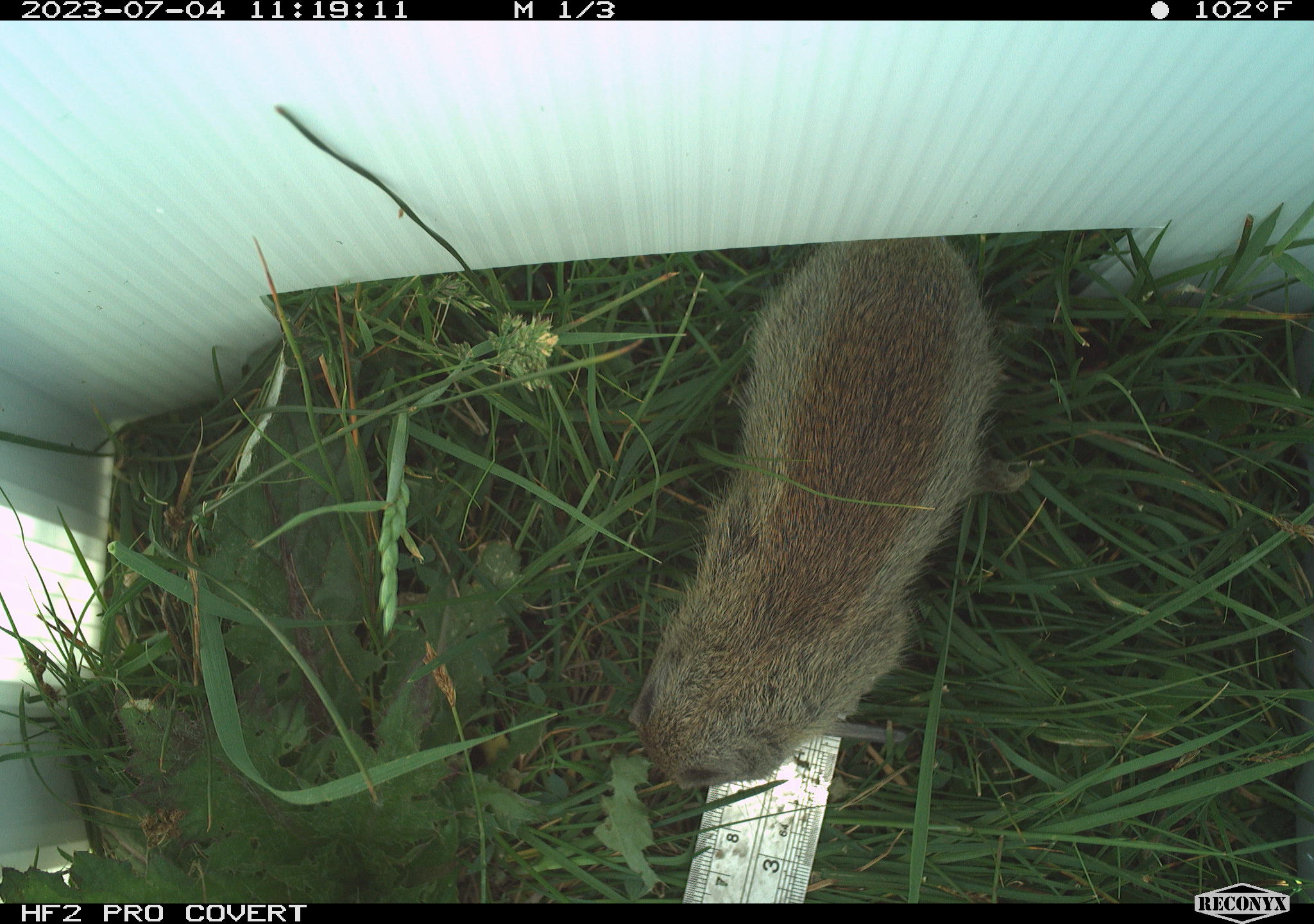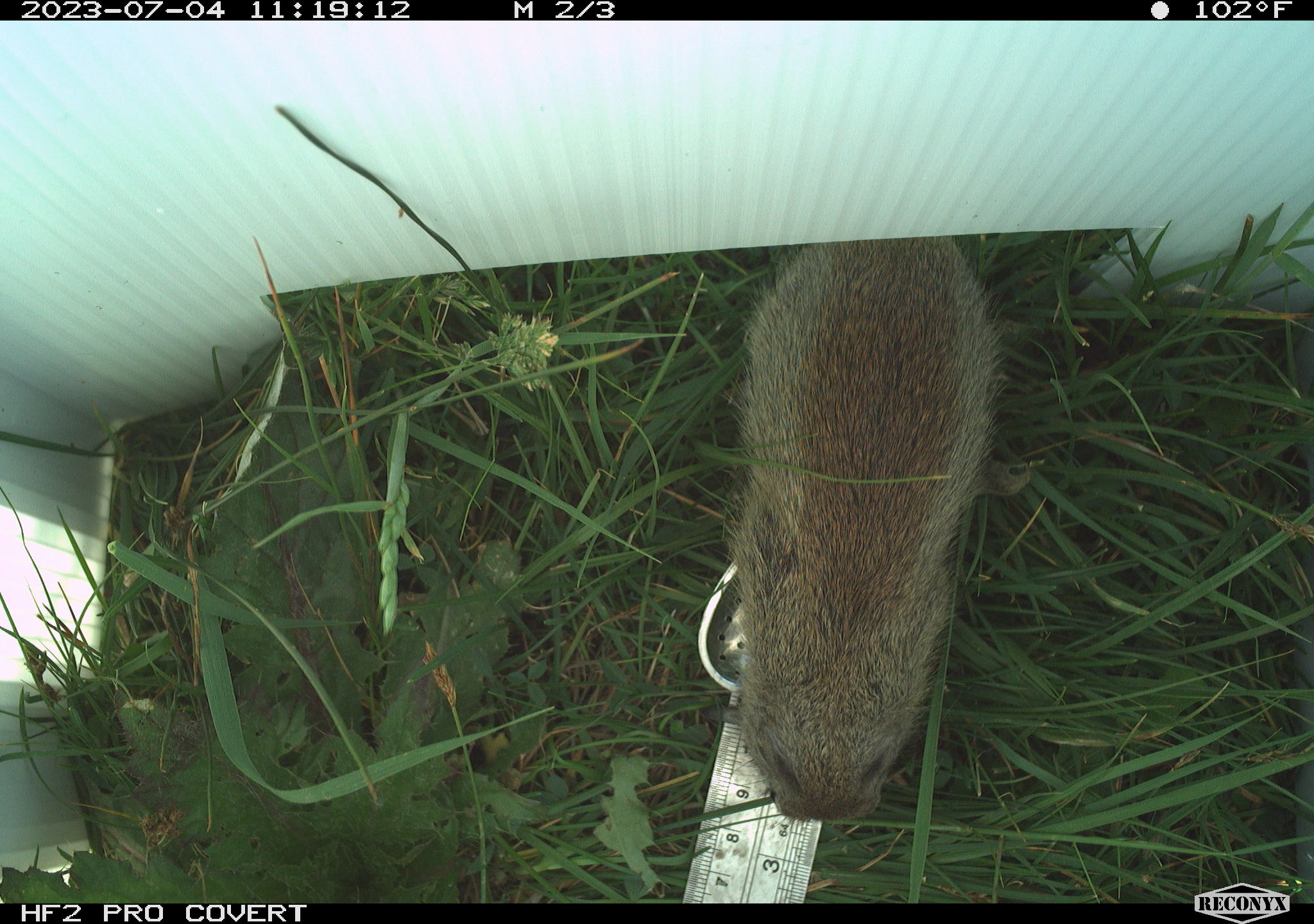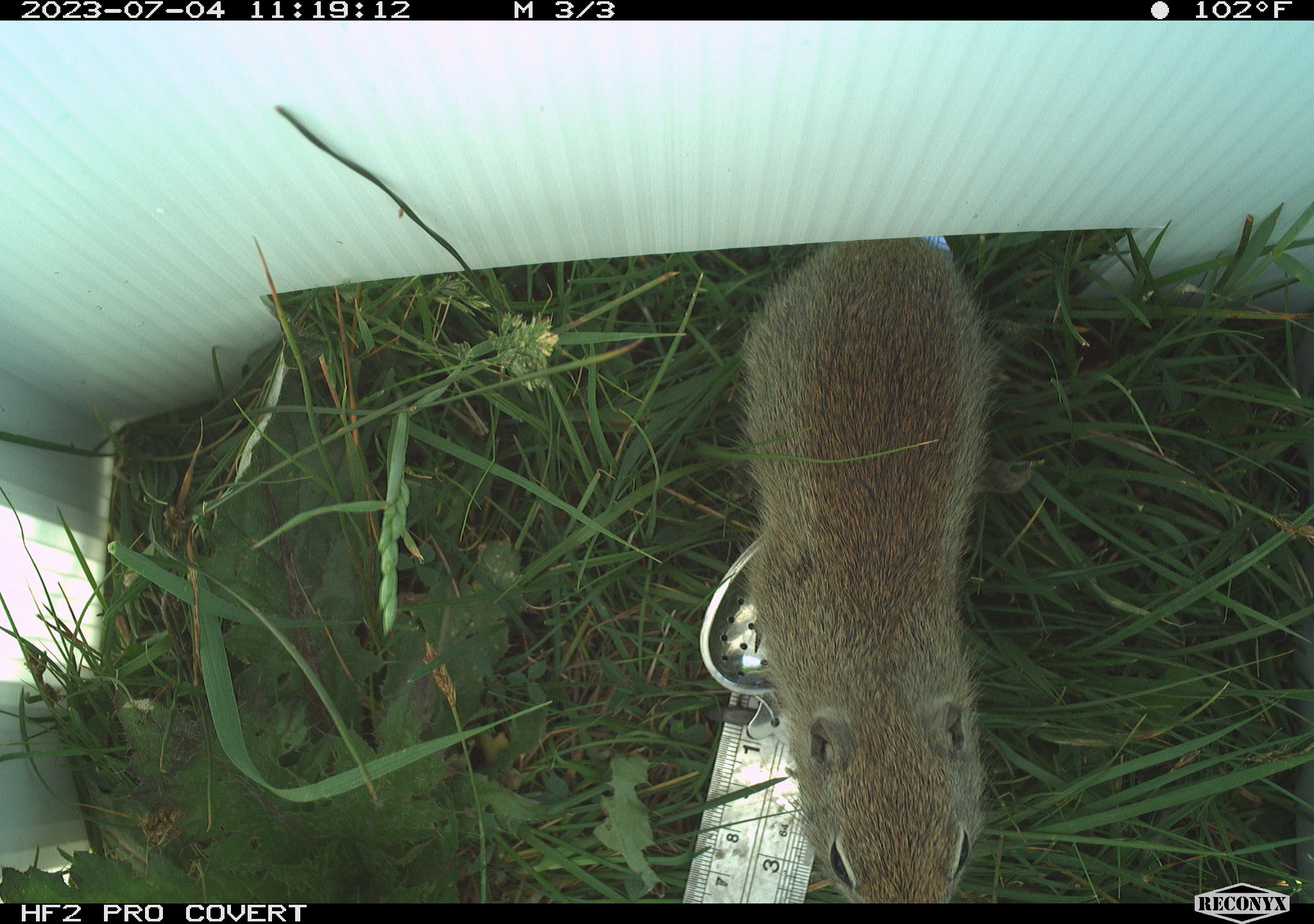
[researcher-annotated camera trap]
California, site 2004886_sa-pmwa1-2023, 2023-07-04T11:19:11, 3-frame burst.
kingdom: Animalia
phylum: Chordata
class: Mammalia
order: Rodentia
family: Sciuridae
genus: Urocitellus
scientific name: Urocitellus beldingi beldingi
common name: belding's ground squirrel